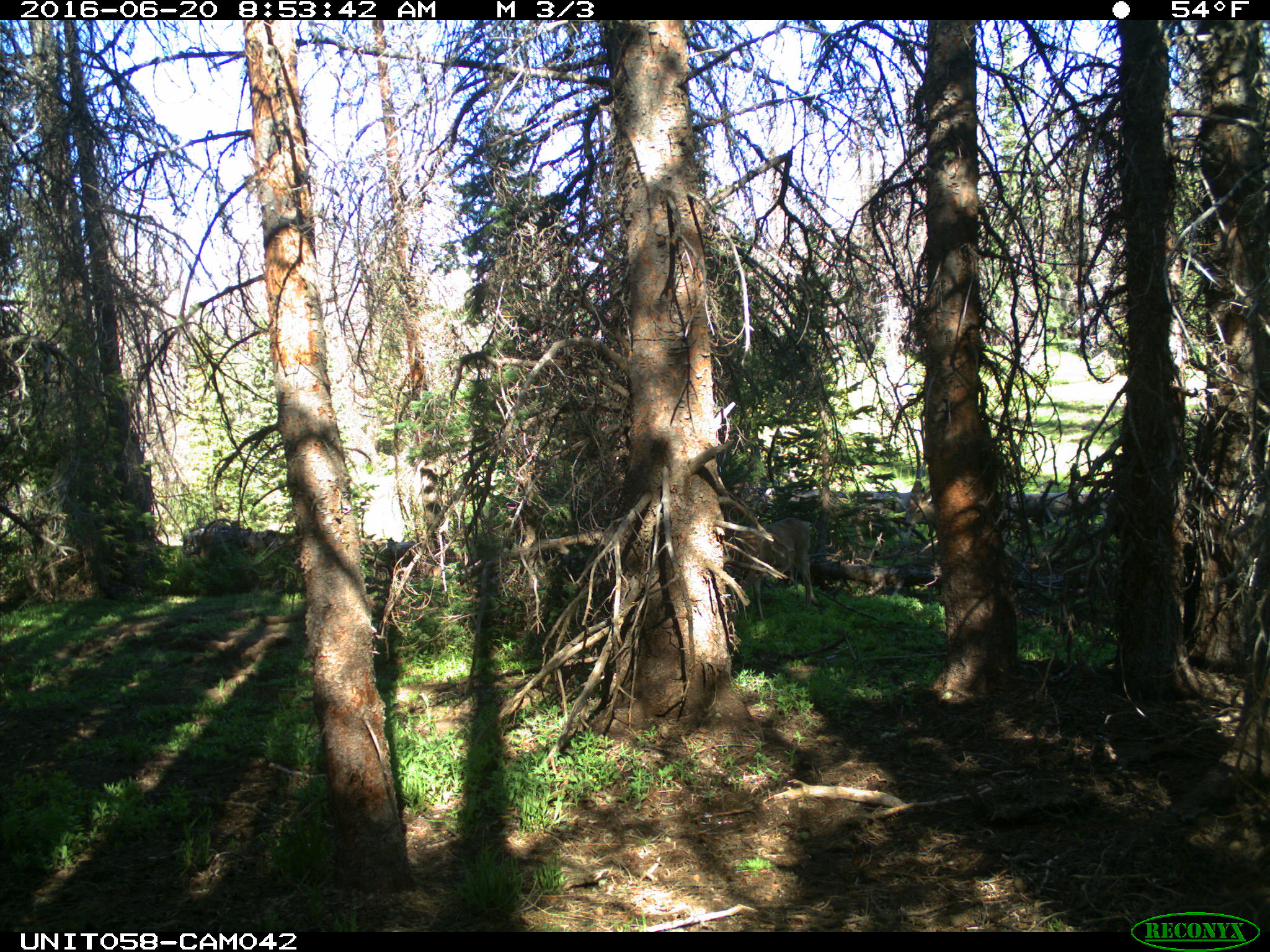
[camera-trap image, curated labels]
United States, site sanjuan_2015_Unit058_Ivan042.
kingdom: Animalia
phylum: Chordata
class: Mammalia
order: Artiodactyla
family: Cervidae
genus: Odocoileus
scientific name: Odocoileus hemionus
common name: mule deer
Odocoileus hemionus (mule deer).